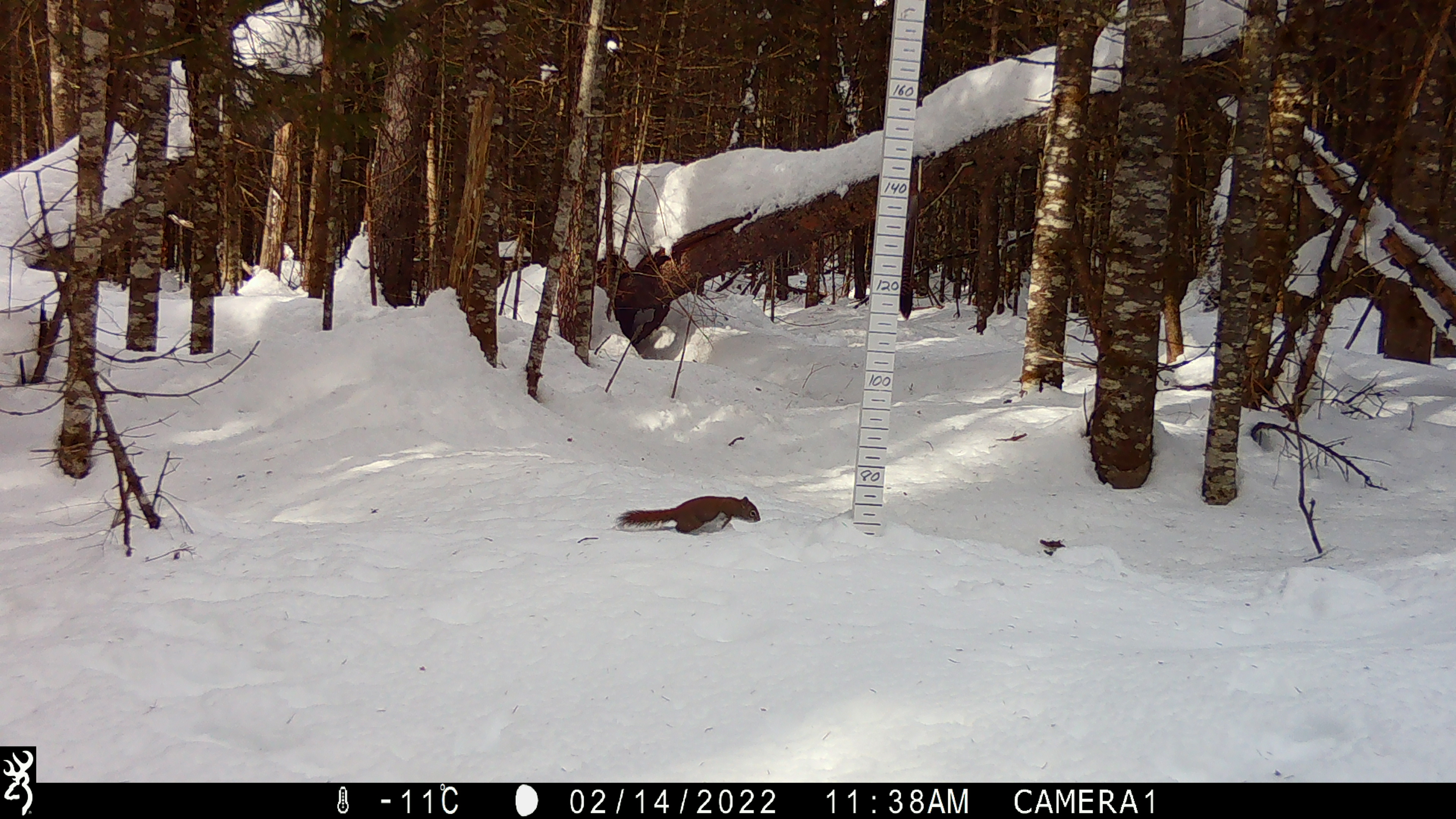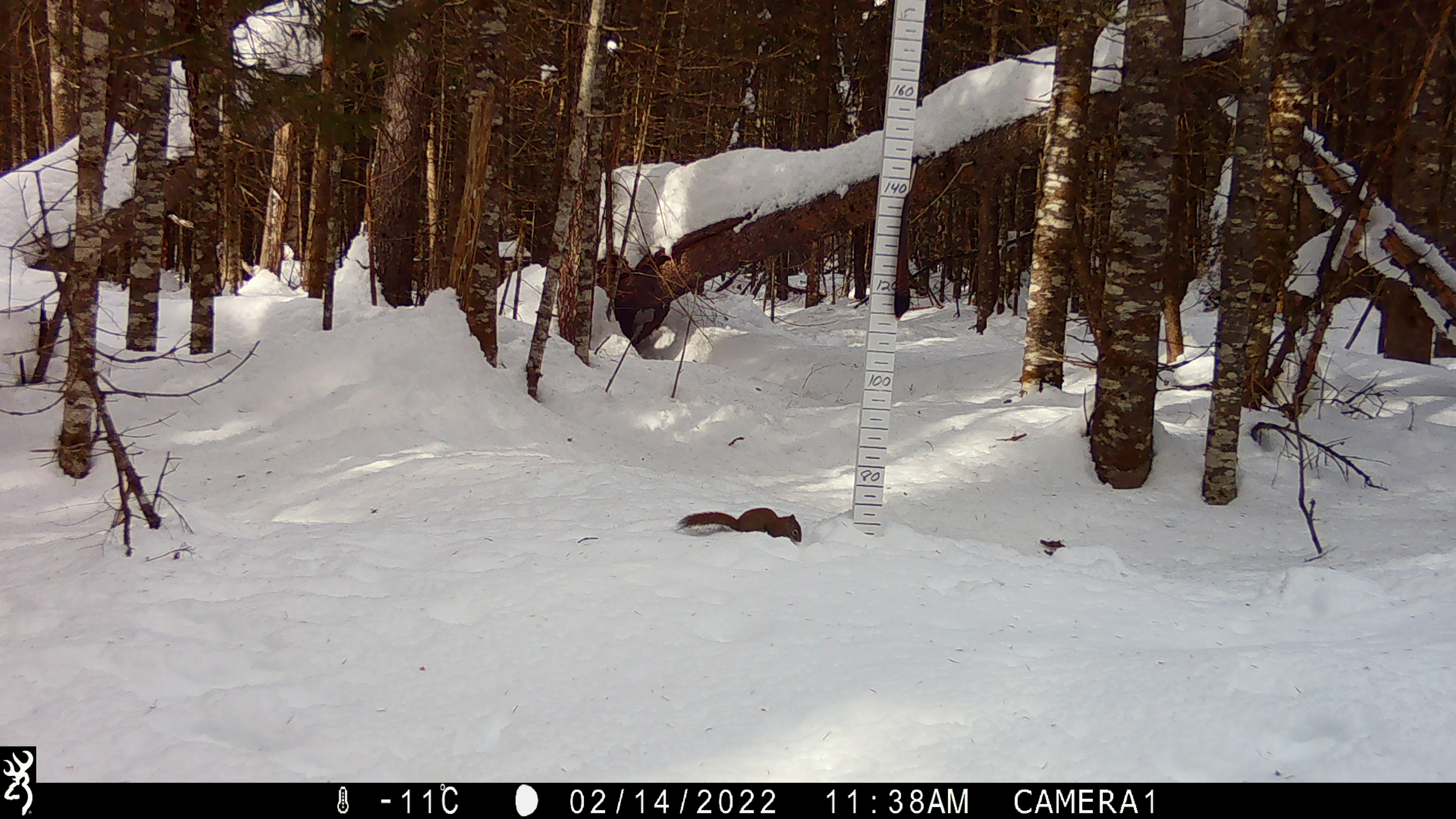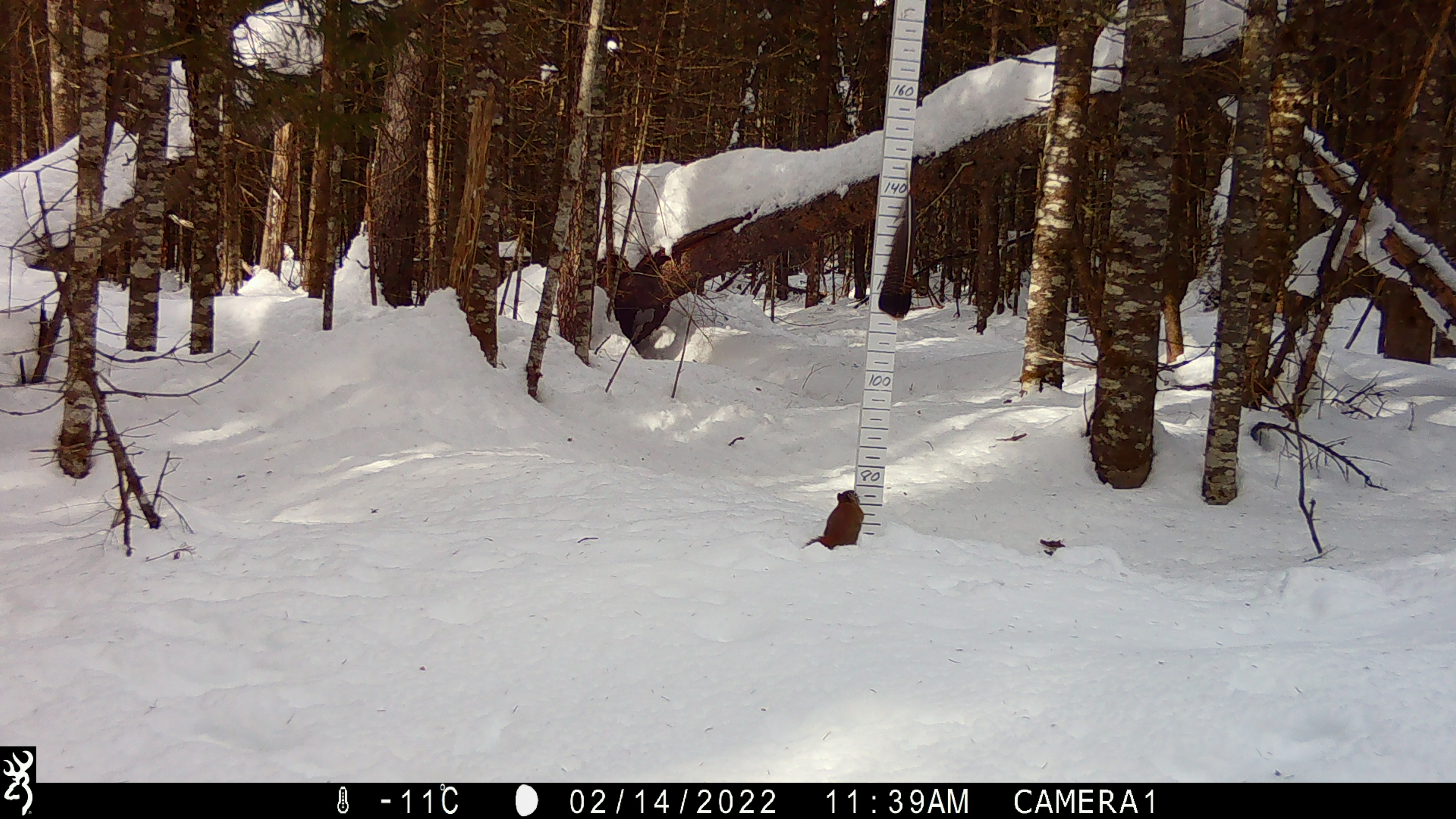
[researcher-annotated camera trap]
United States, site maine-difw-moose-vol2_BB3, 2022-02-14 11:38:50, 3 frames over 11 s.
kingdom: Animalia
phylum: Chordata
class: Mammalia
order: Rodentia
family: Sciuridae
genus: Tamiasciurus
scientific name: Tamiasciurus hudsonicus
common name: red squirrel